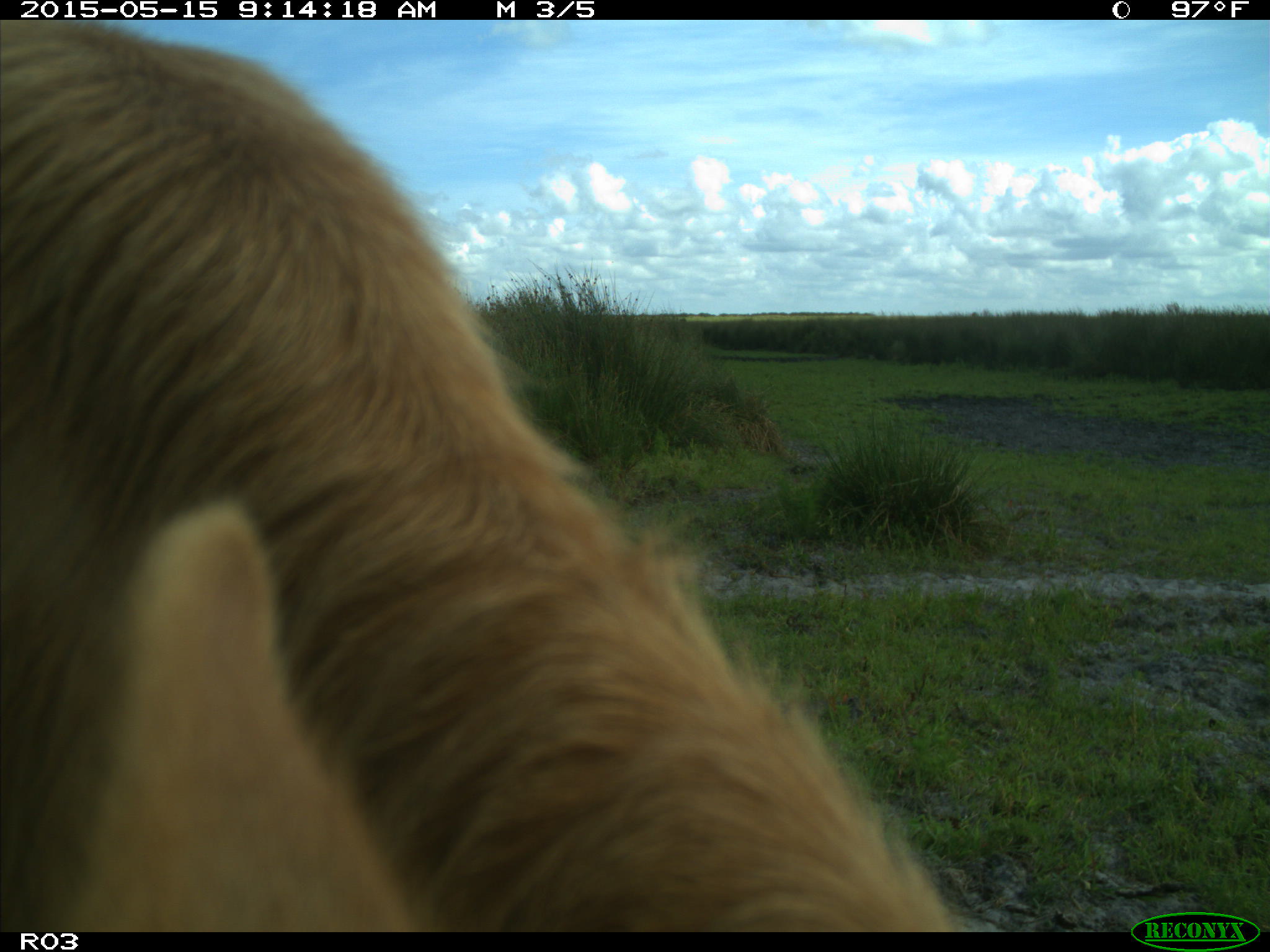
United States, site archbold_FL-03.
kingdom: Animalia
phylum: Chordata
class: Mammalia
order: Artiodactyla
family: Bovidae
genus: Bos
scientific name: Bos taurus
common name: domestic cow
Bos taurus (domestic cow).